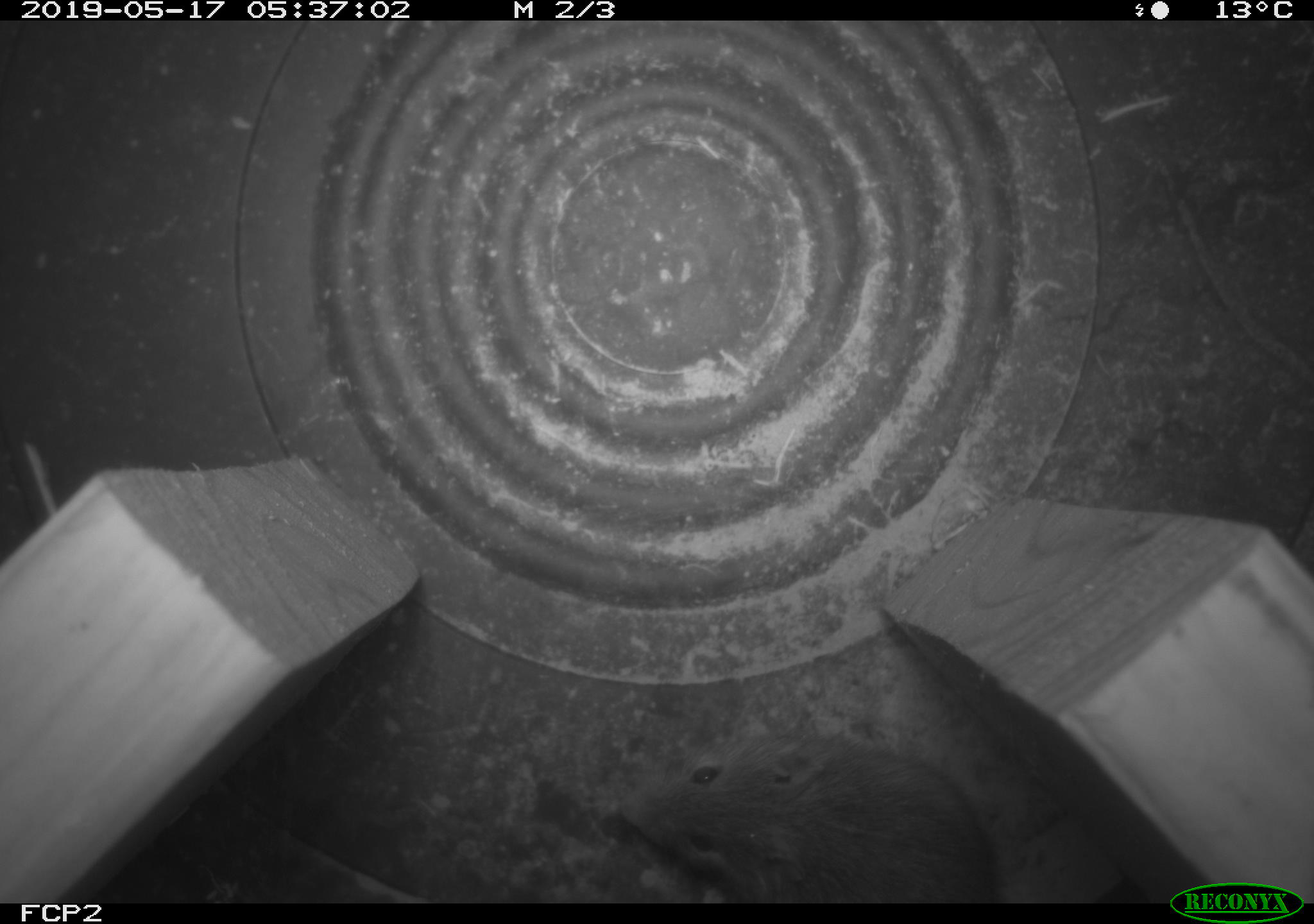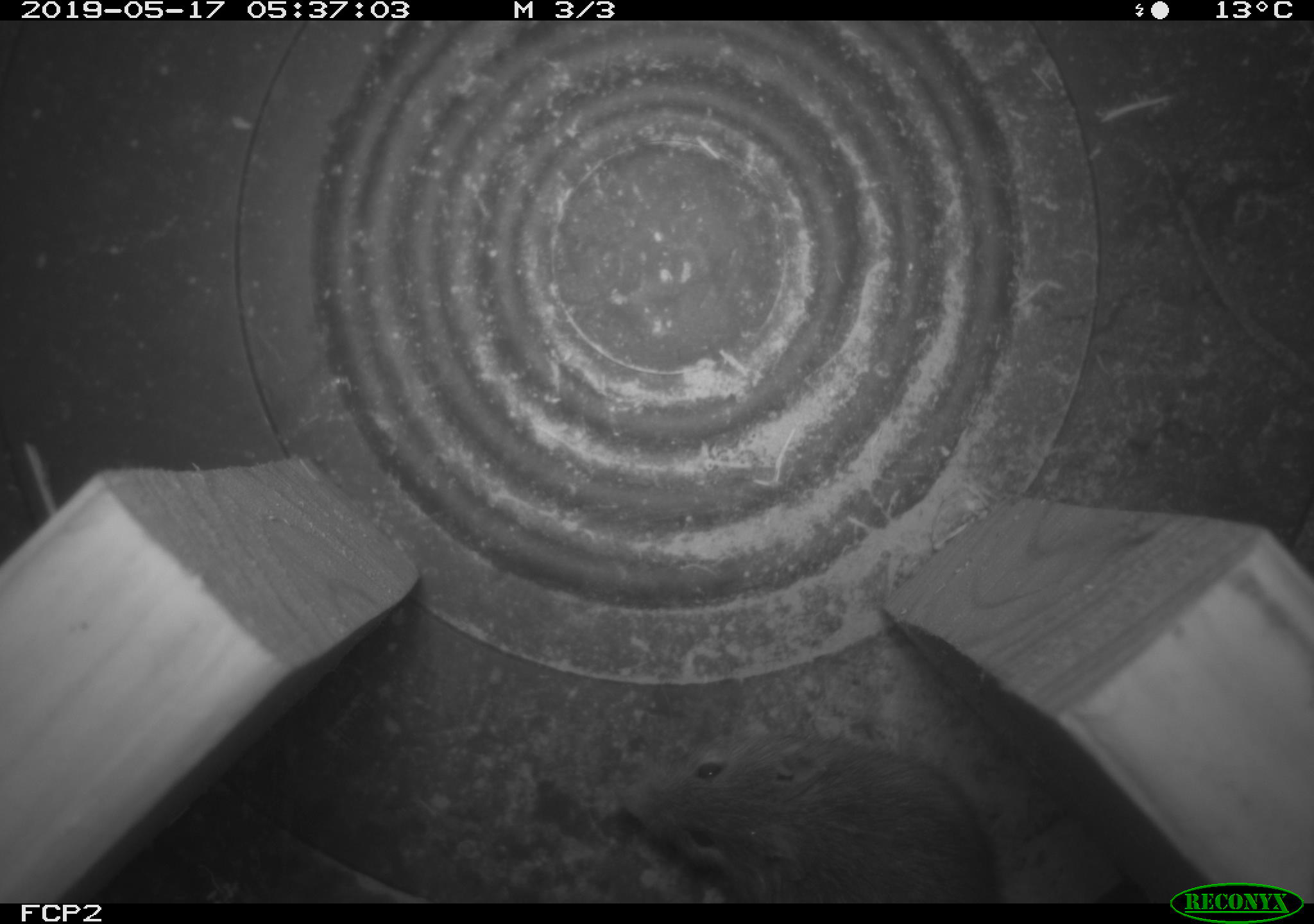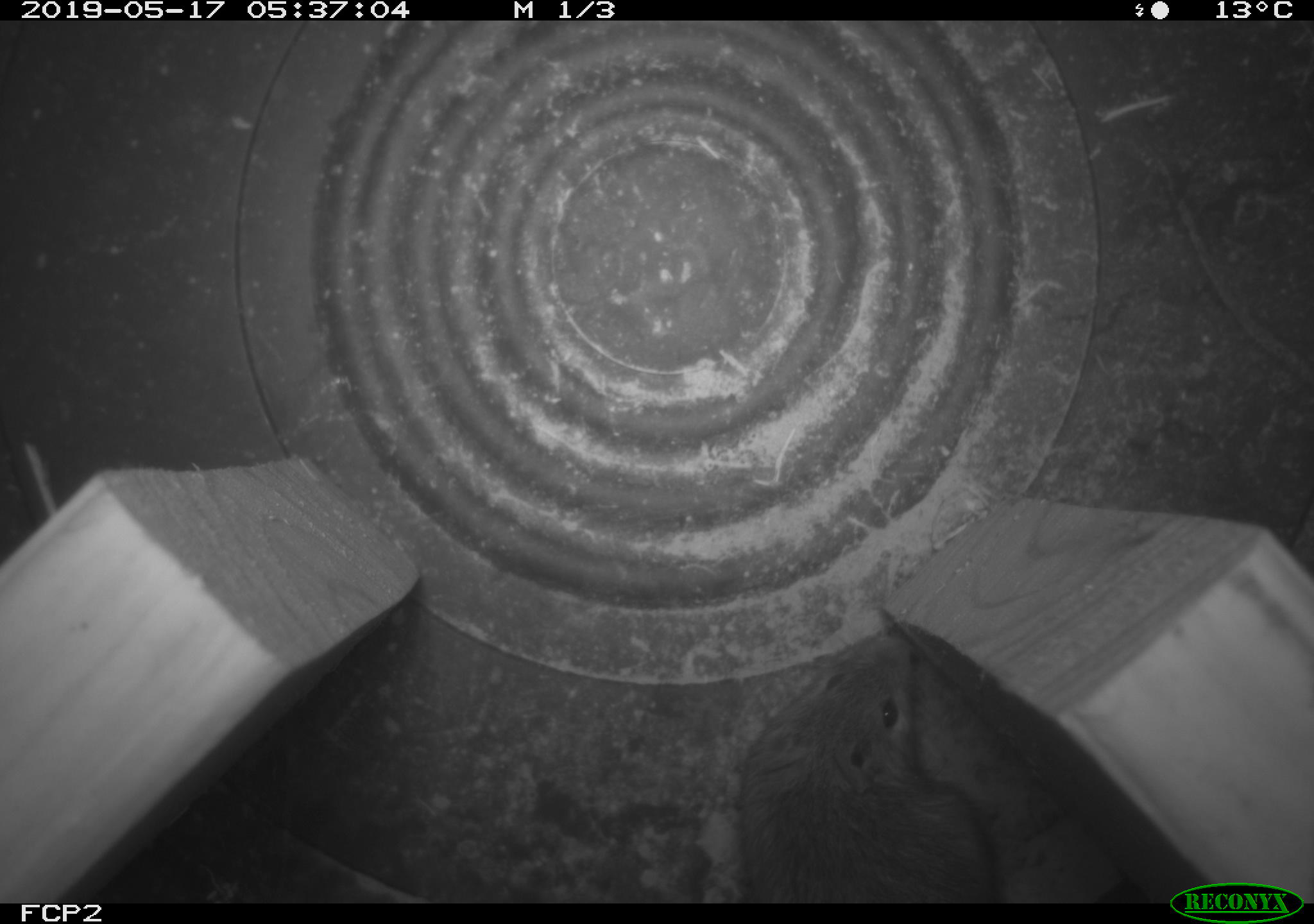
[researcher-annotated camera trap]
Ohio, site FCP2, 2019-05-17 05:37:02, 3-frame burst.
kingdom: Animalia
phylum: Chordata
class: Mammalia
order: Rodentia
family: Zapodidae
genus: Napaeozapus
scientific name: Napaeozapus insignis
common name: woodland jumping mouse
Woodland jumping mouse (Napaeozapus insignis).